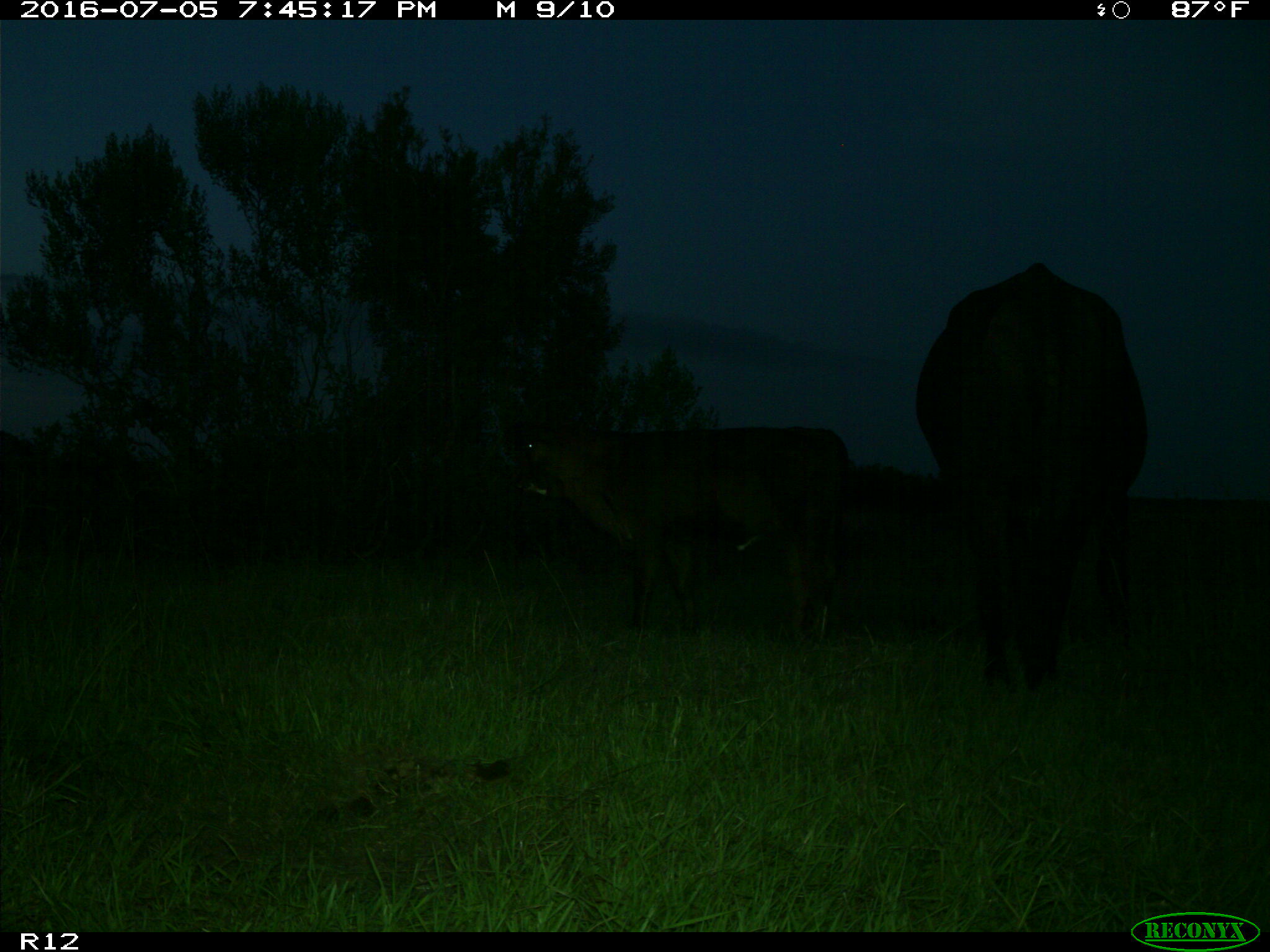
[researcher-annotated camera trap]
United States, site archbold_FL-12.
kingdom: Animalia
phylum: Chordata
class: Mammalia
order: Artiodactyla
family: Bovidae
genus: Bos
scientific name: Bos taurus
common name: domestic cow